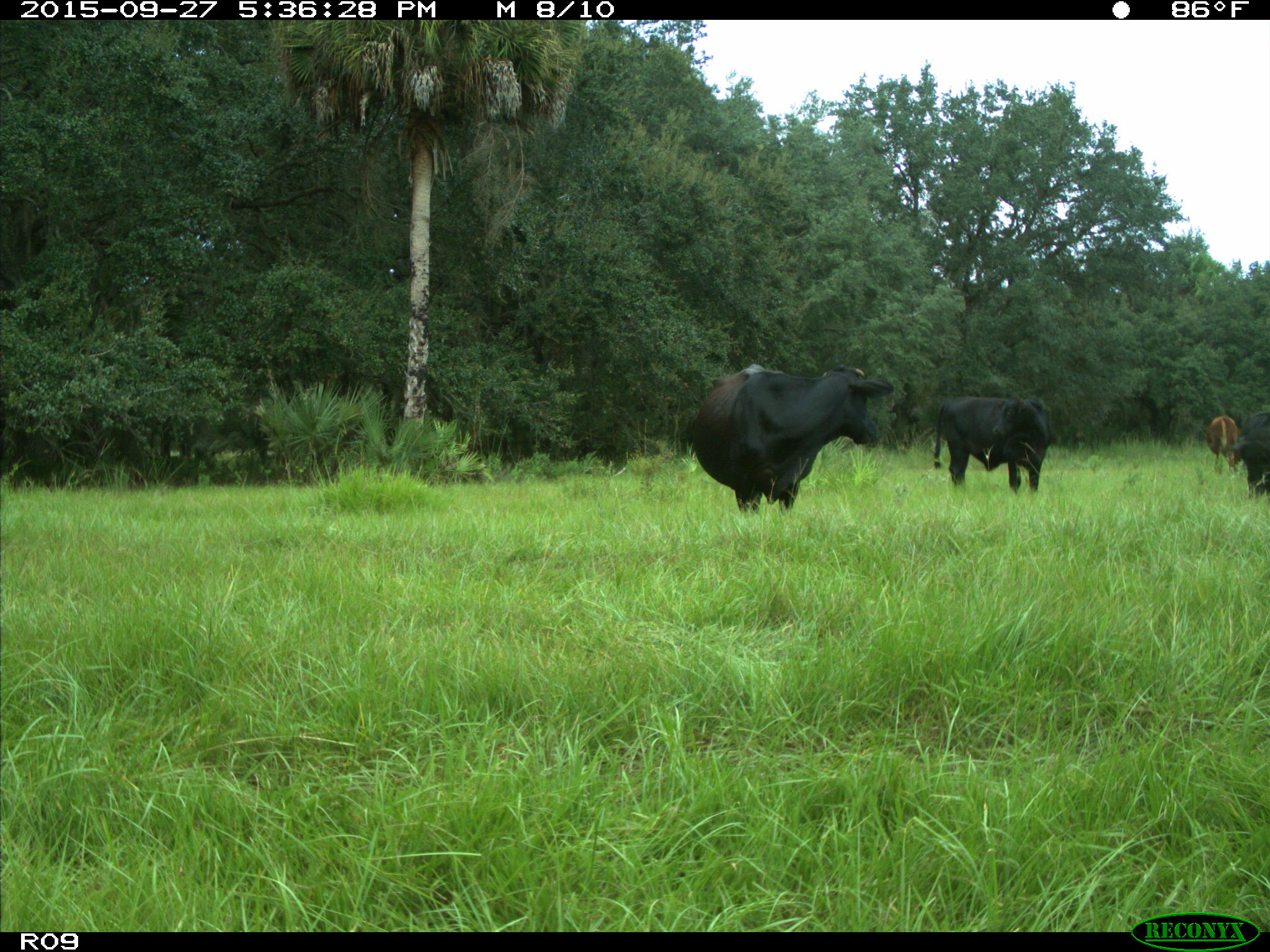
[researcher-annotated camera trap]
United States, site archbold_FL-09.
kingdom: Animalia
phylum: Chordata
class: Mammalia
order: Artiodactyla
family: Bovidae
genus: Bos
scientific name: Bos taurus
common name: domestic cow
Bos taurus (domestic cow).